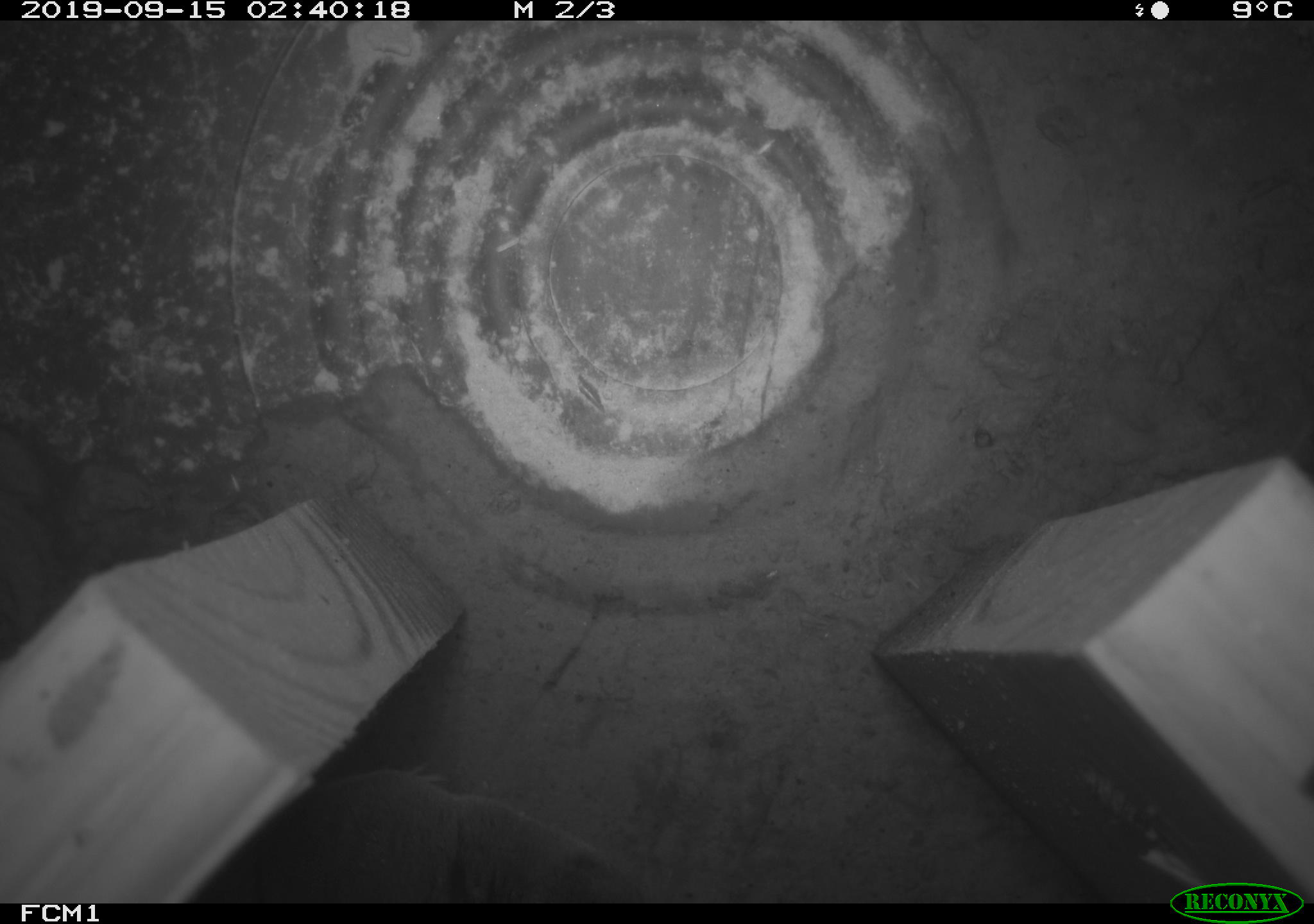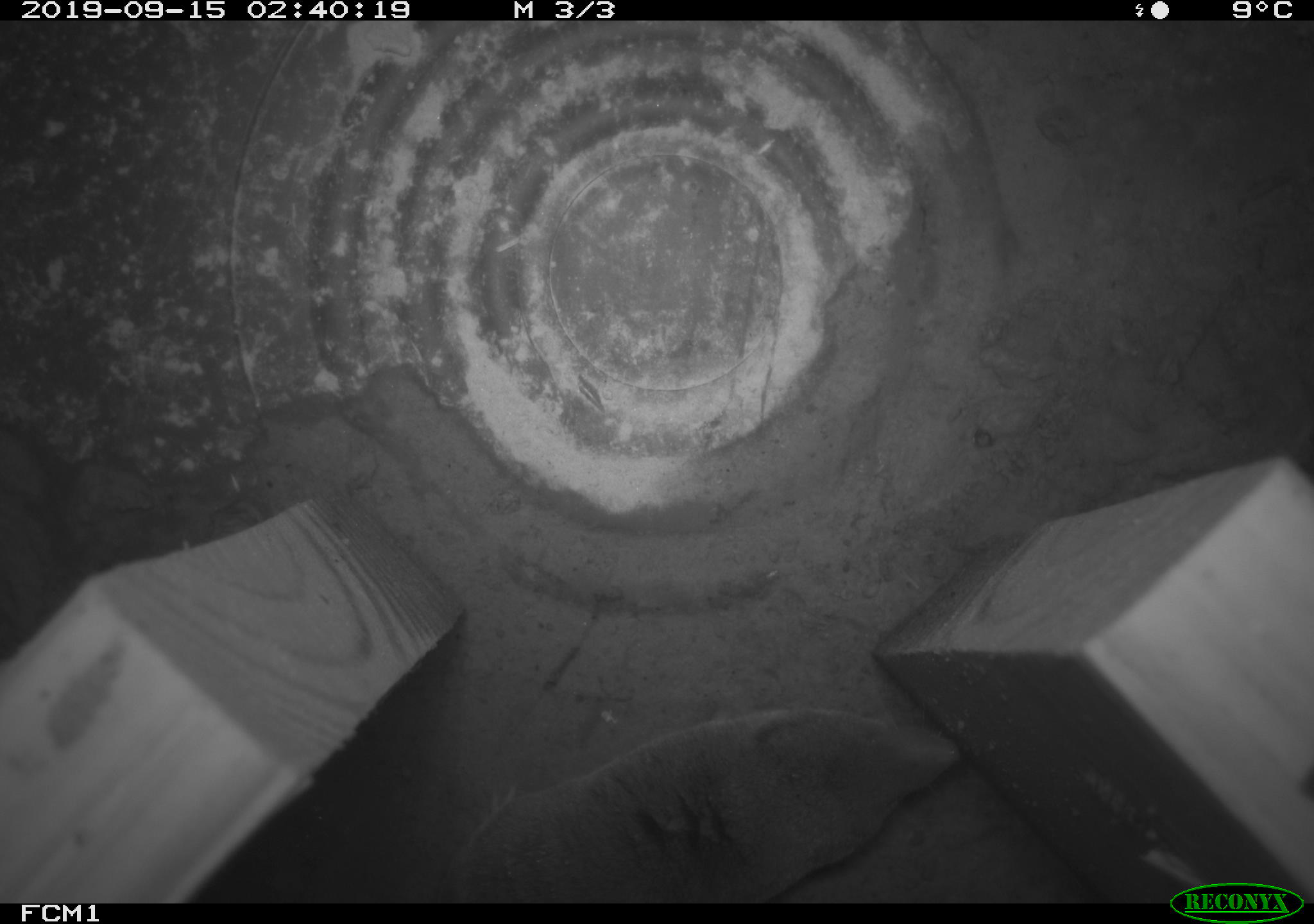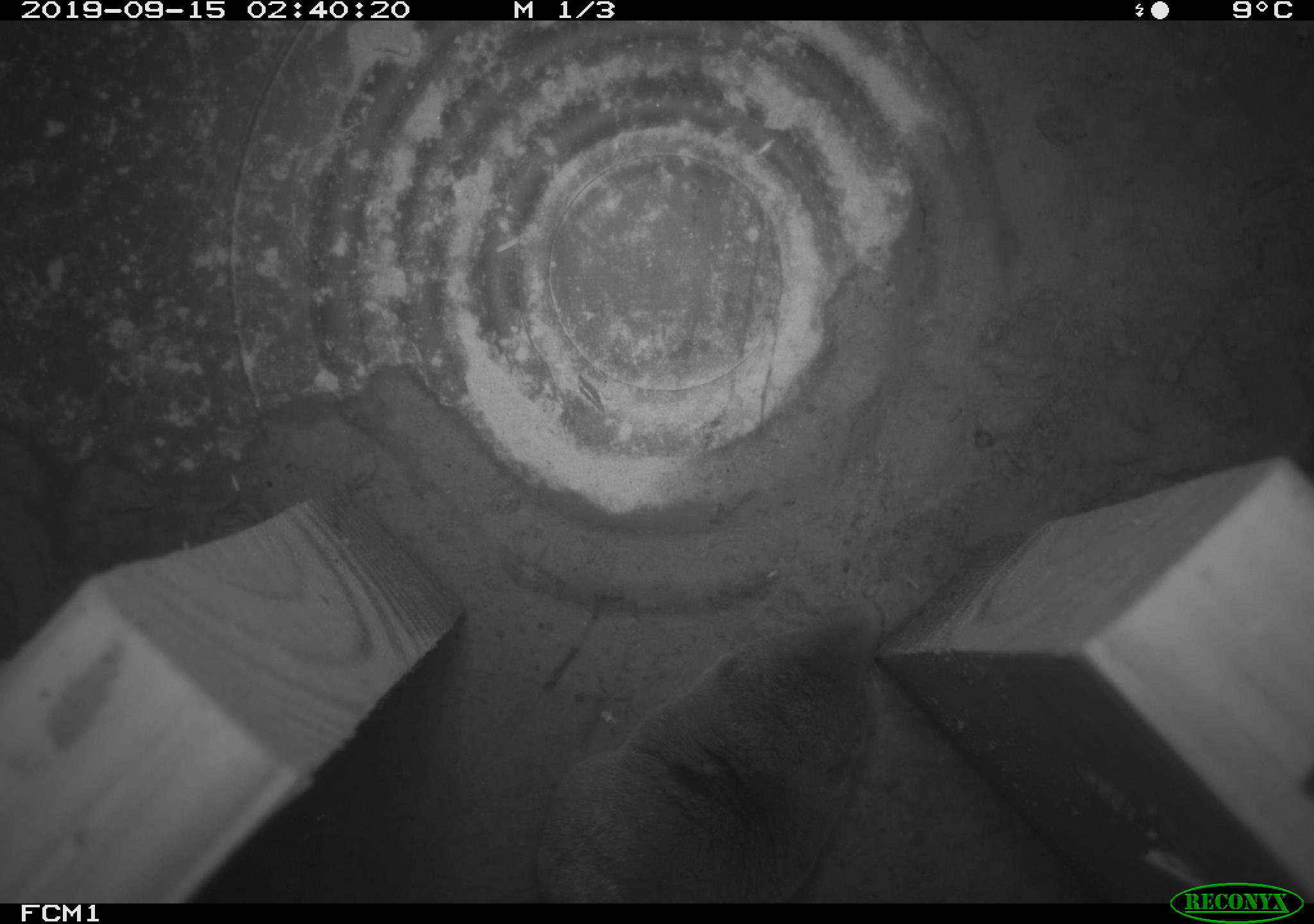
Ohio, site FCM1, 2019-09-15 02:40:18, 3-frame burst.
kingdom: Animalia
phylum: Chordata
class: Mammalia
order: Eulipotyphla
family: Soricidae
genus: Blarina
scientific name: Blarina brevicauda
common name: northern short-tailed shrew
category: n. short-tailed shrew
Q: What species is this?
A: N. short-tailed shrew (northern short-tailed shrew) (Blarina brevicauda).